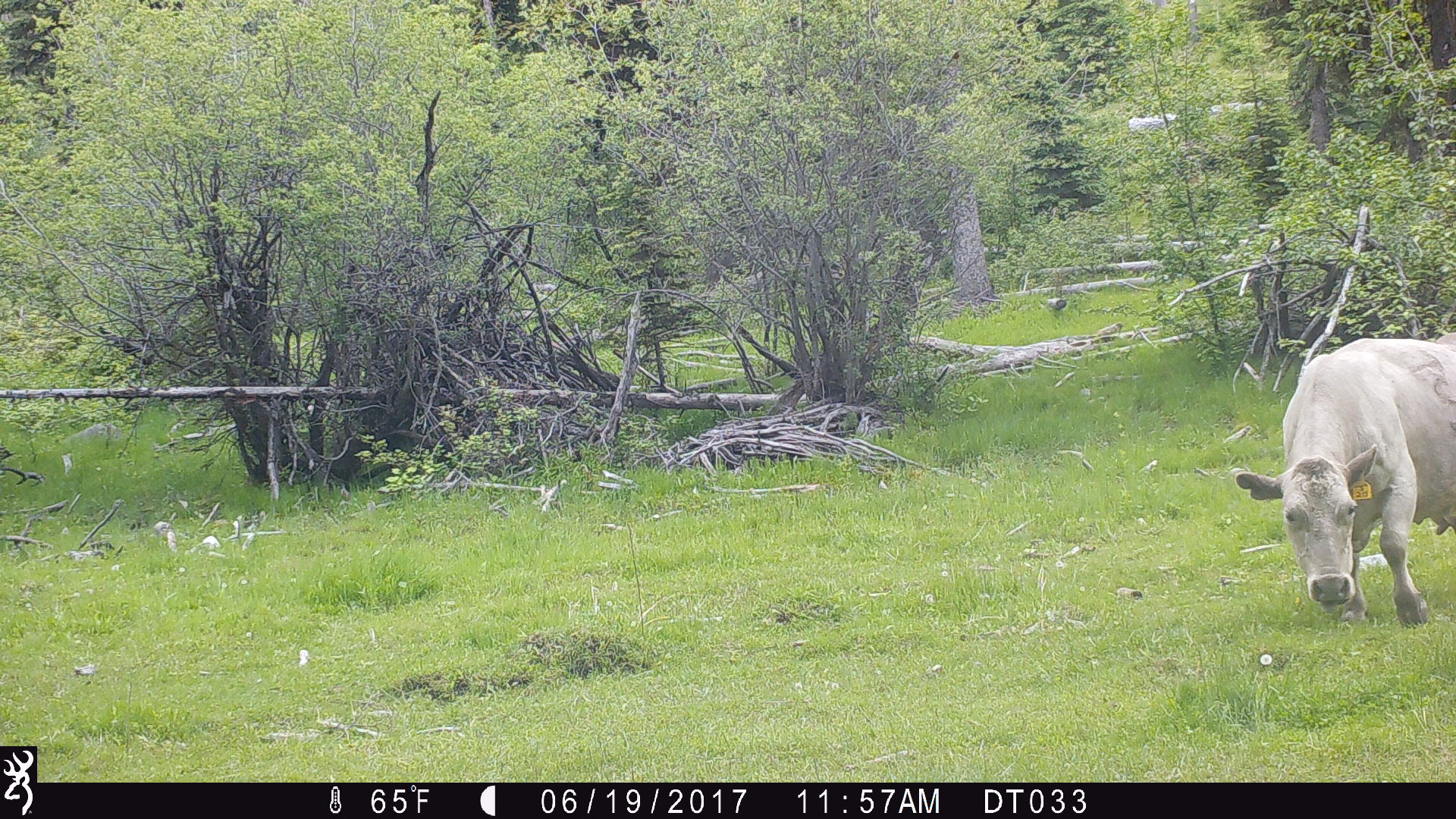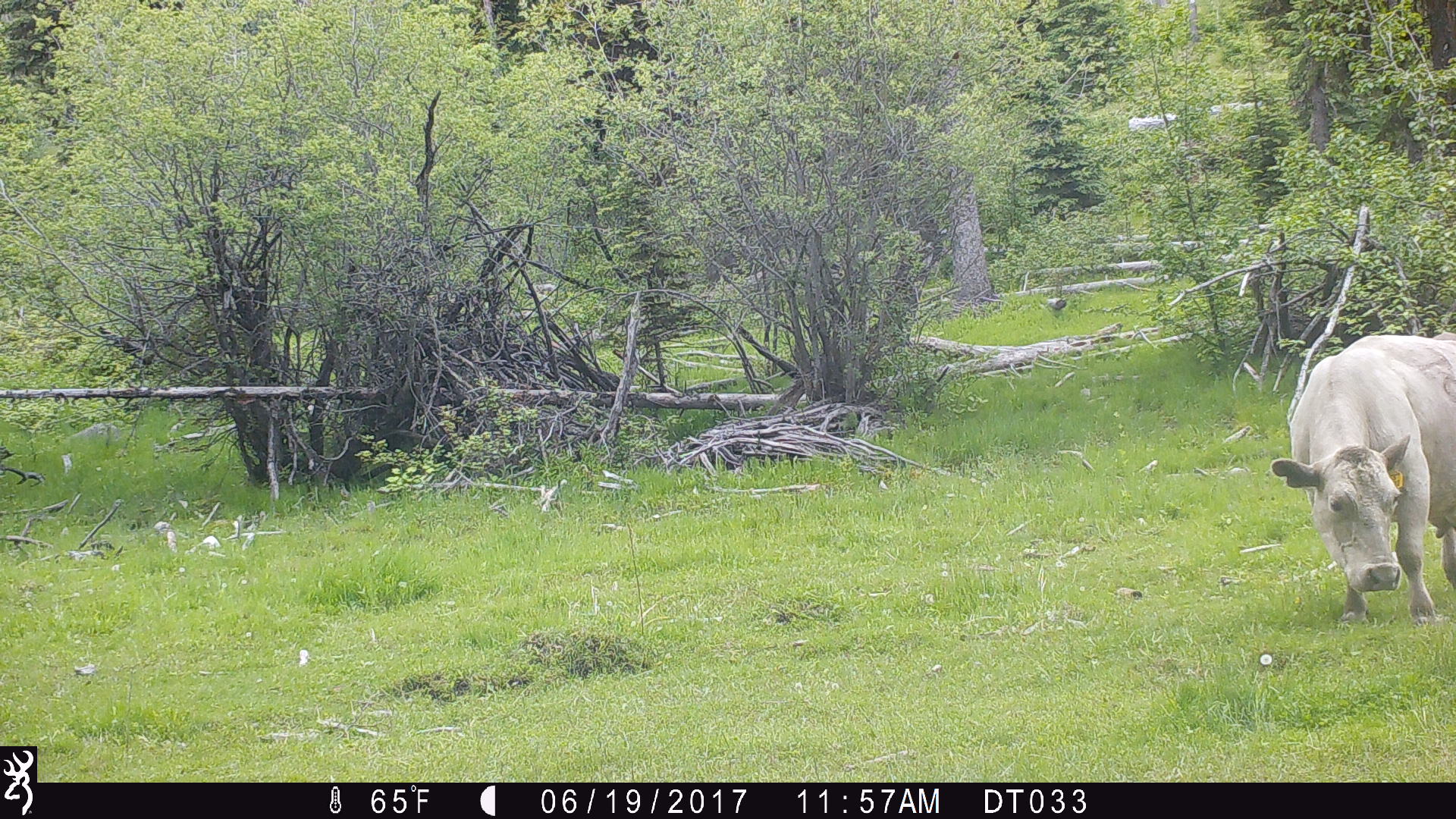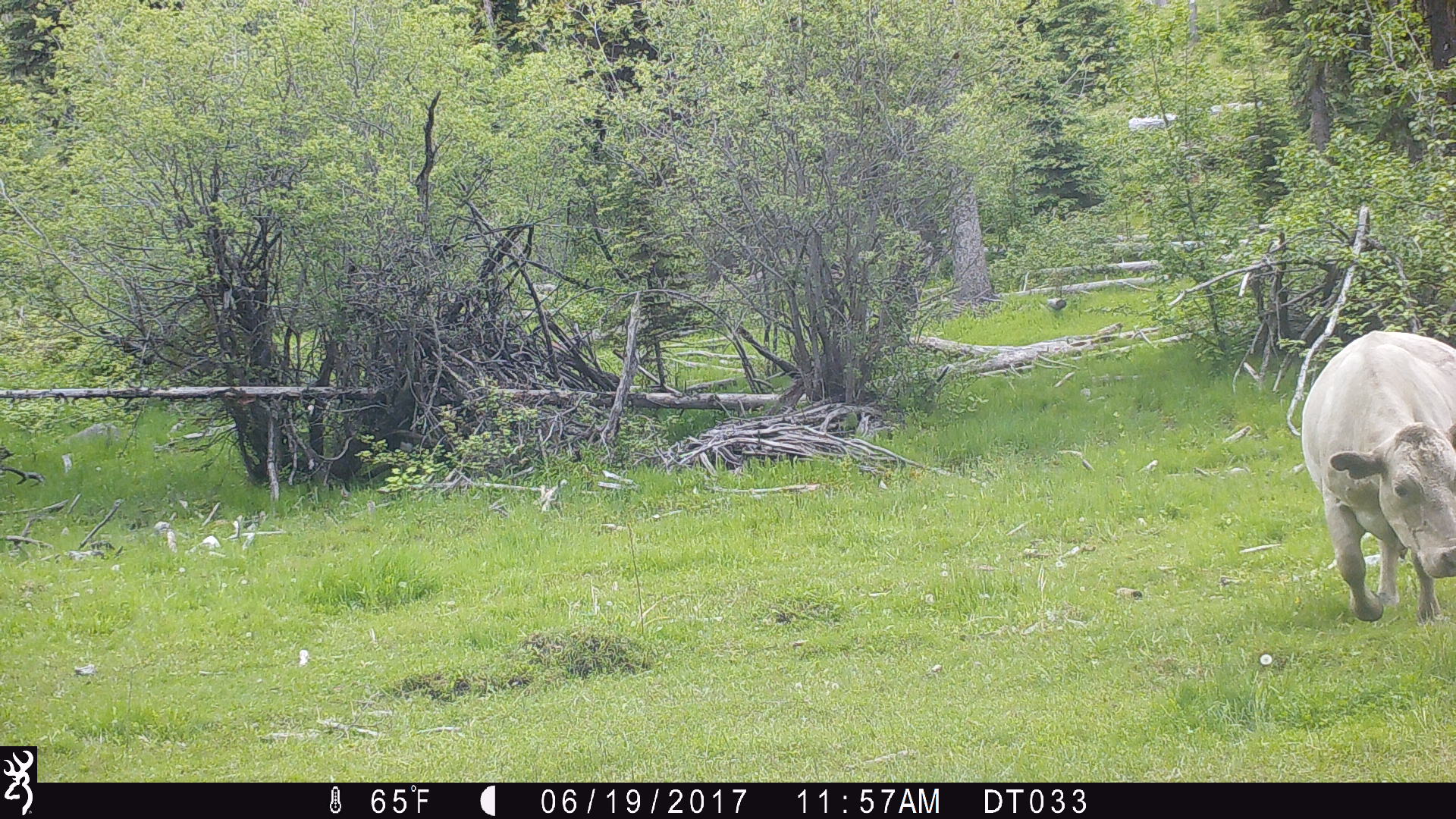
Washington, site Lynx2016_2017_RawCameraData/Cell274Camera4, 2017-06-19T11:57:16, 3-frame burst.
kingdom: Animalia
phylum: Chordata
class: Mammalia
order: Artiodactyla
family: Bovidae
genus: Bos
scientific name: Bos taurus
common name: domestic cattle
Domestic cattle (Bos taurus). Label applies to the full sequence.